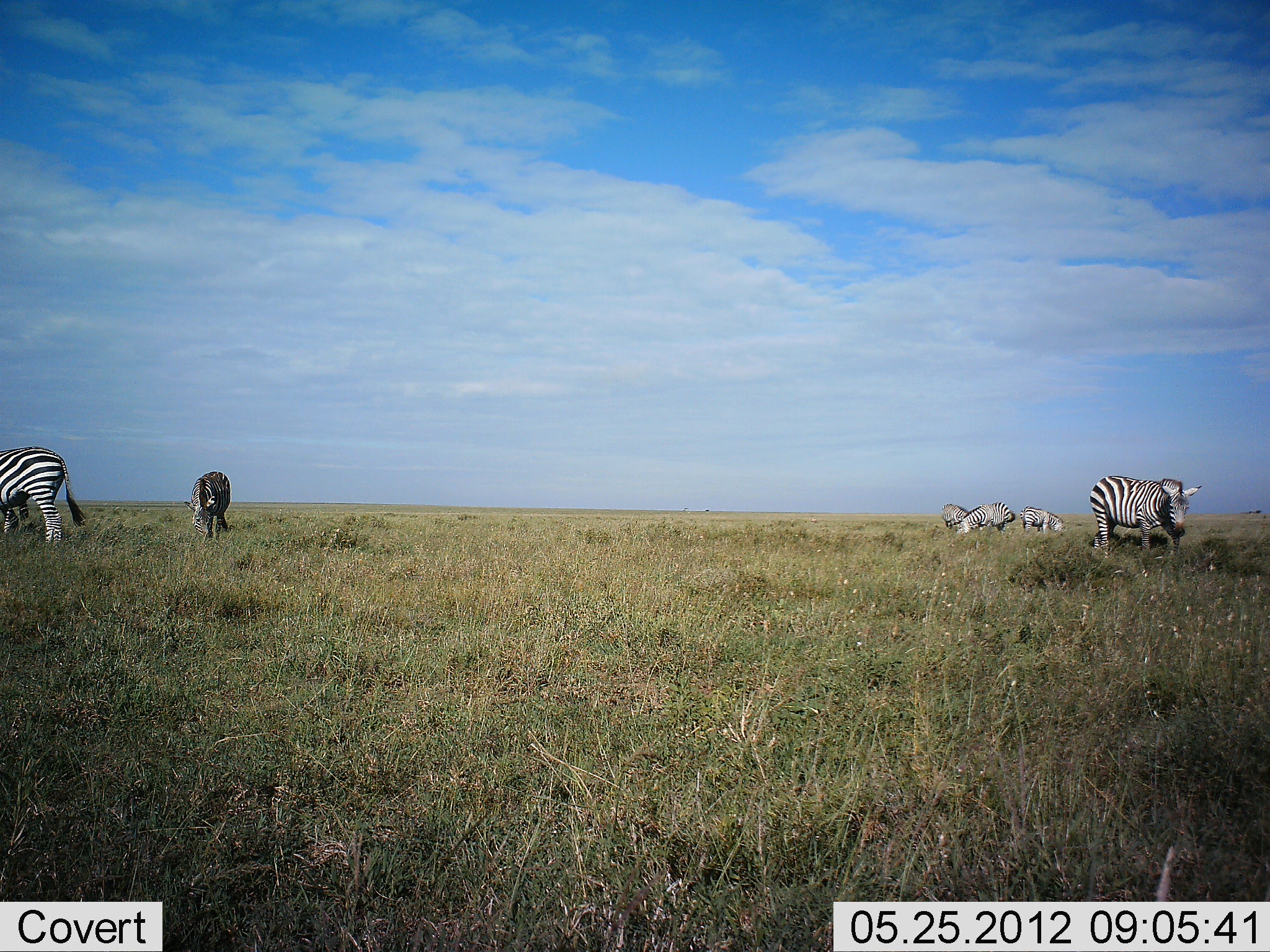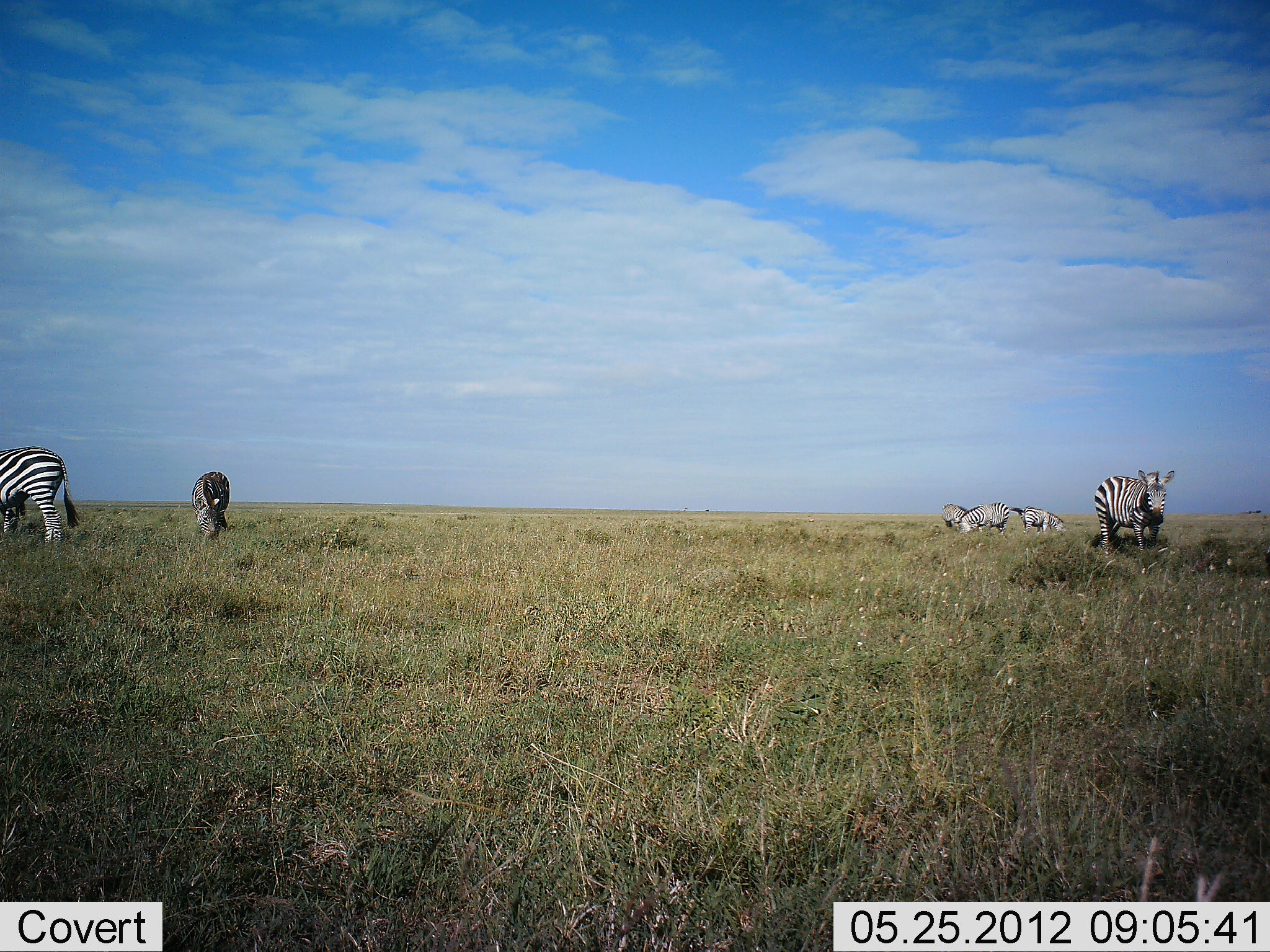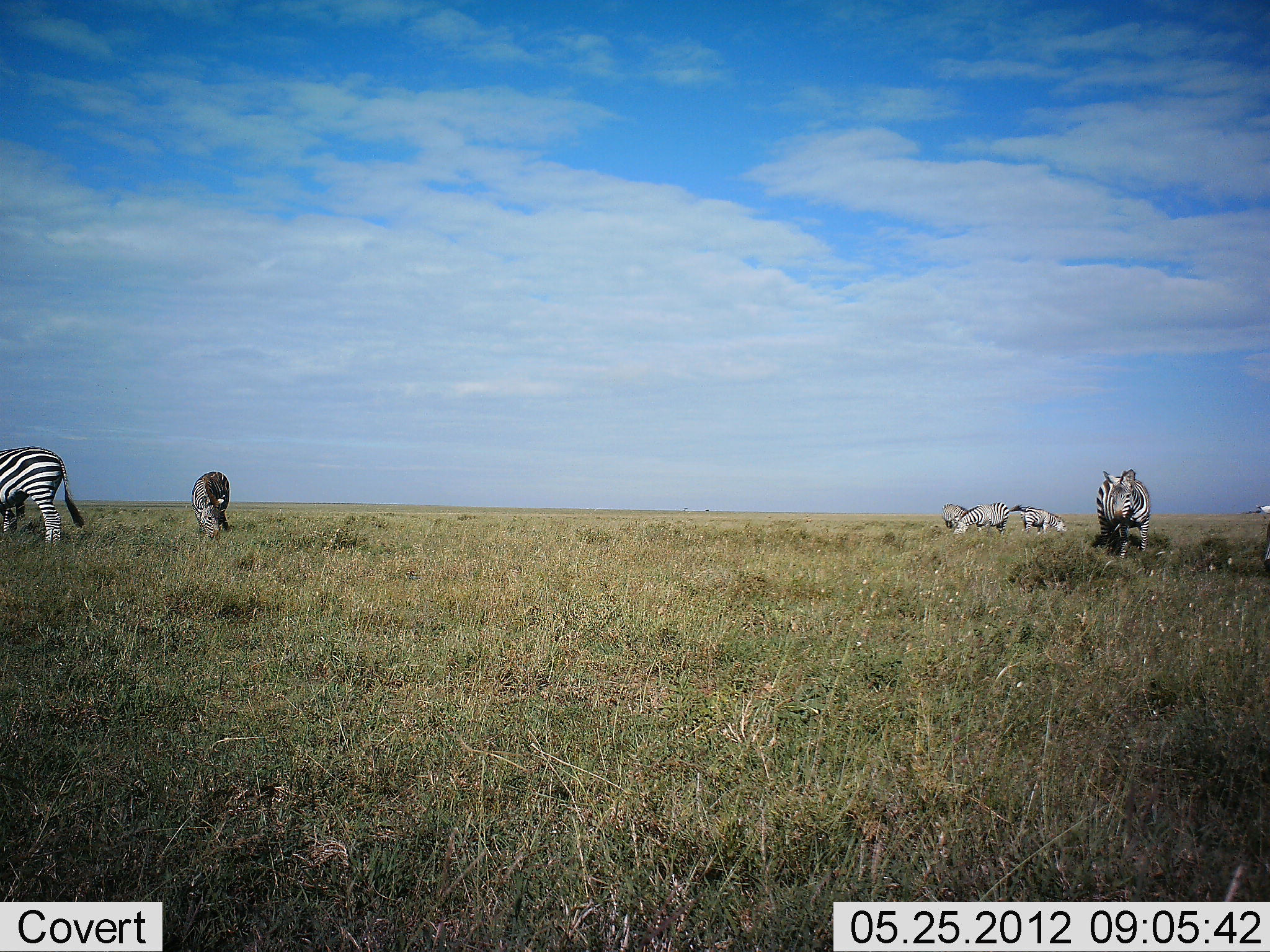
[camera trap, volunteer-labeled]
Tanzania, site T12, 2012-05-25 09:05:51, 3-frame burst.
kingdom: Animalia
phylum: Chordata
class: Mammalia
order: Perissodactyla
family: Equidae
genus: Equus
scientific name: Equus quagga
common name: plains zebra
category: zebra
Zebra (plains zebra) (Equus quagga), count 6. Behavior (volunteer vote fractions): standing 60%, resting 0%, moving 20%, interacting 0%. Young present (vote fraction): 0%. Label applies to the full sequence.